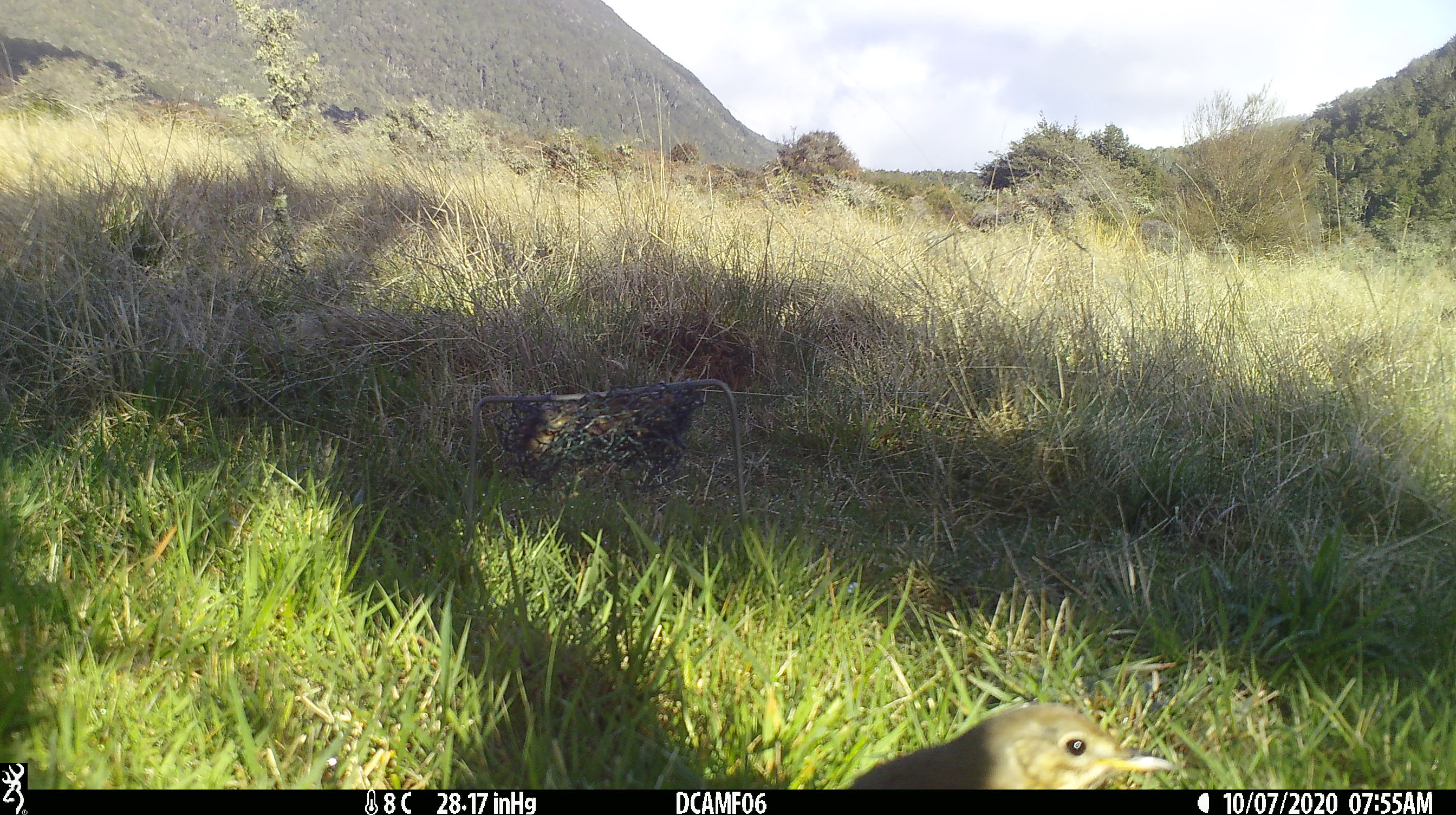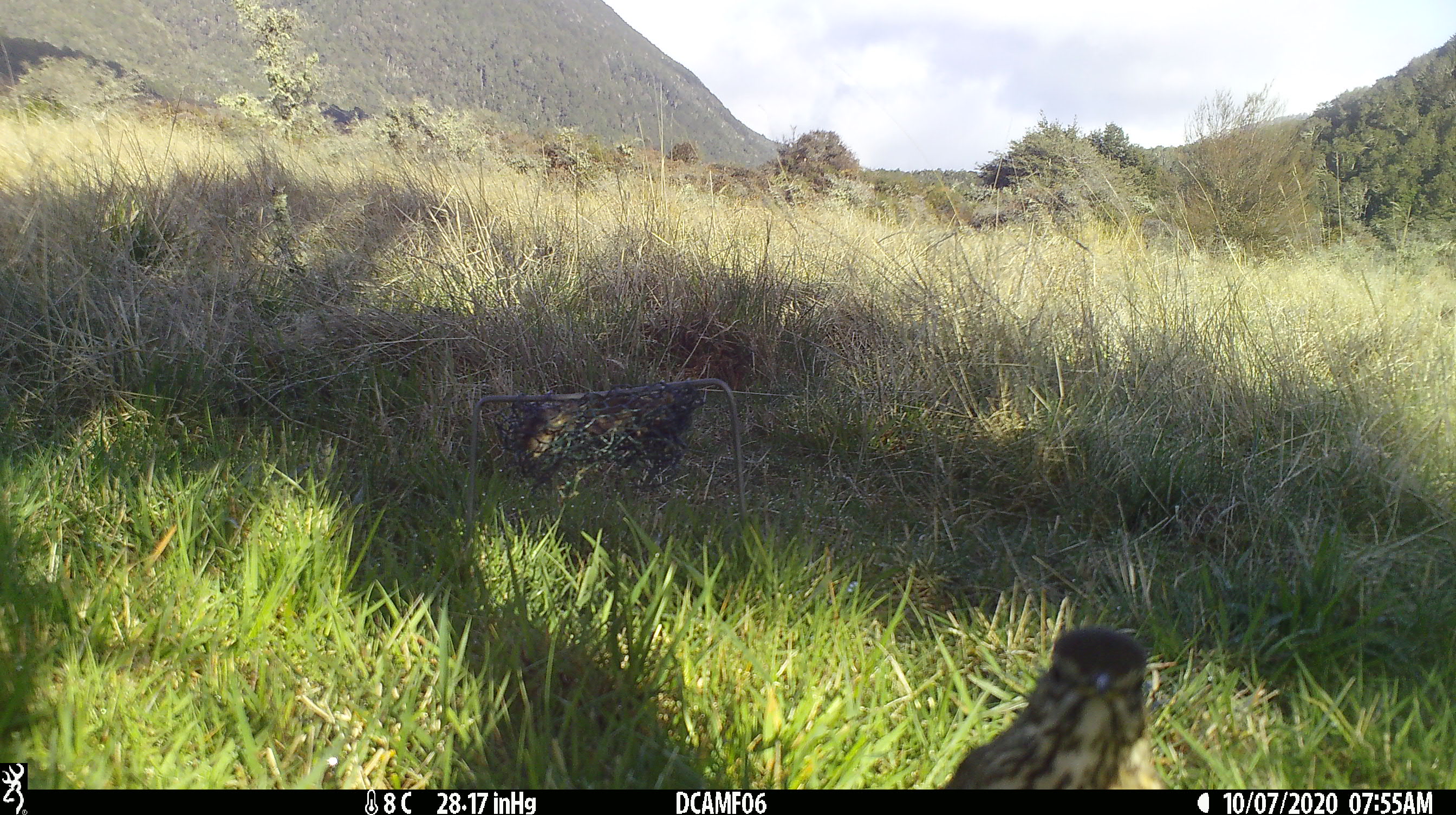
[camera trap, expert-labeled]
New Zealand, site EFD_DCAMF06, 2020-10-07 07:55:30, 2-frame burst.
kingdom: Animalia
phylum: Chordata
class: Aves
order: Passeriformes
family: Turdidae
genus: Turdus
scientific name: Turdus philomelos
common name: song thrush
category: thrush